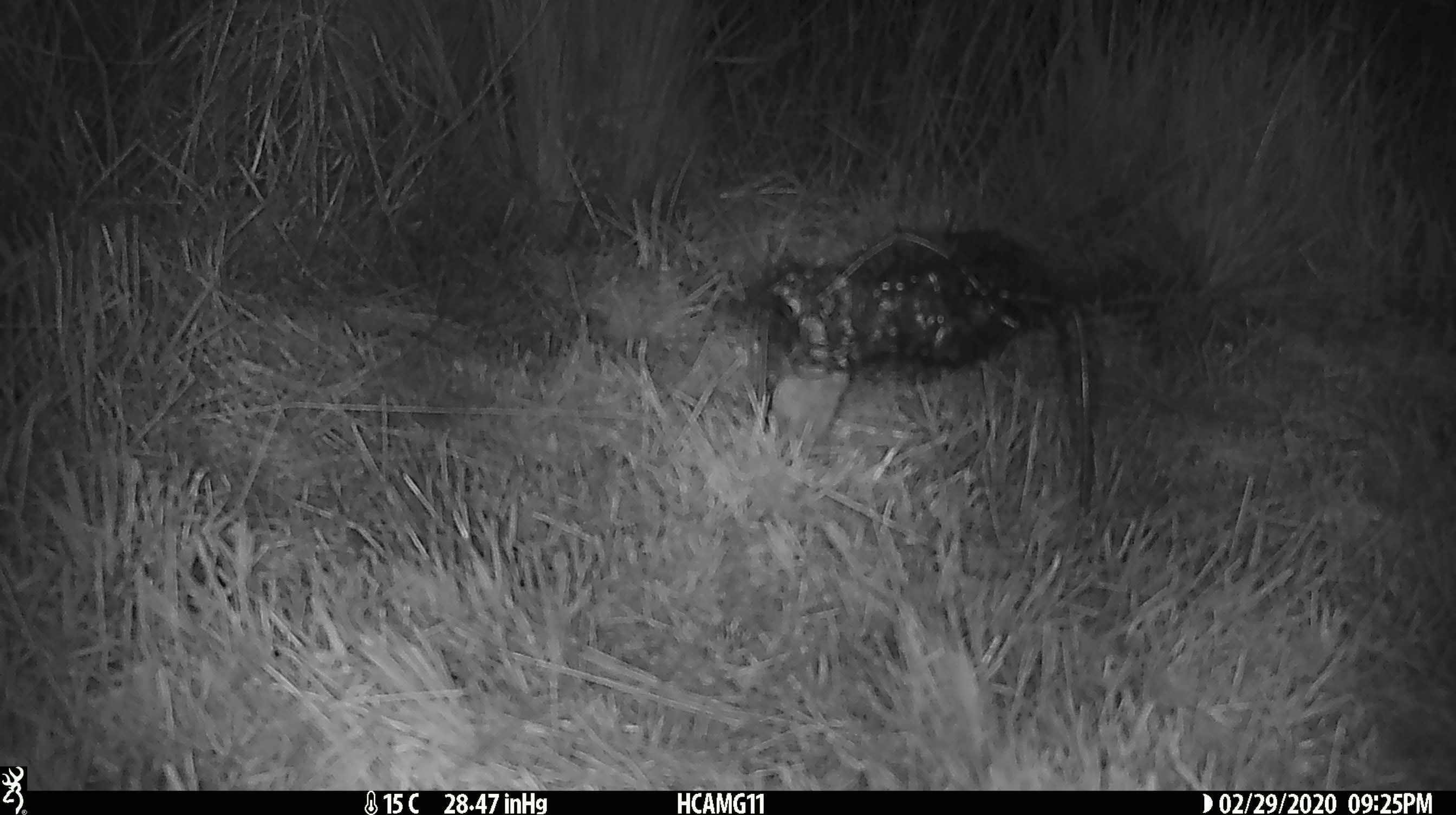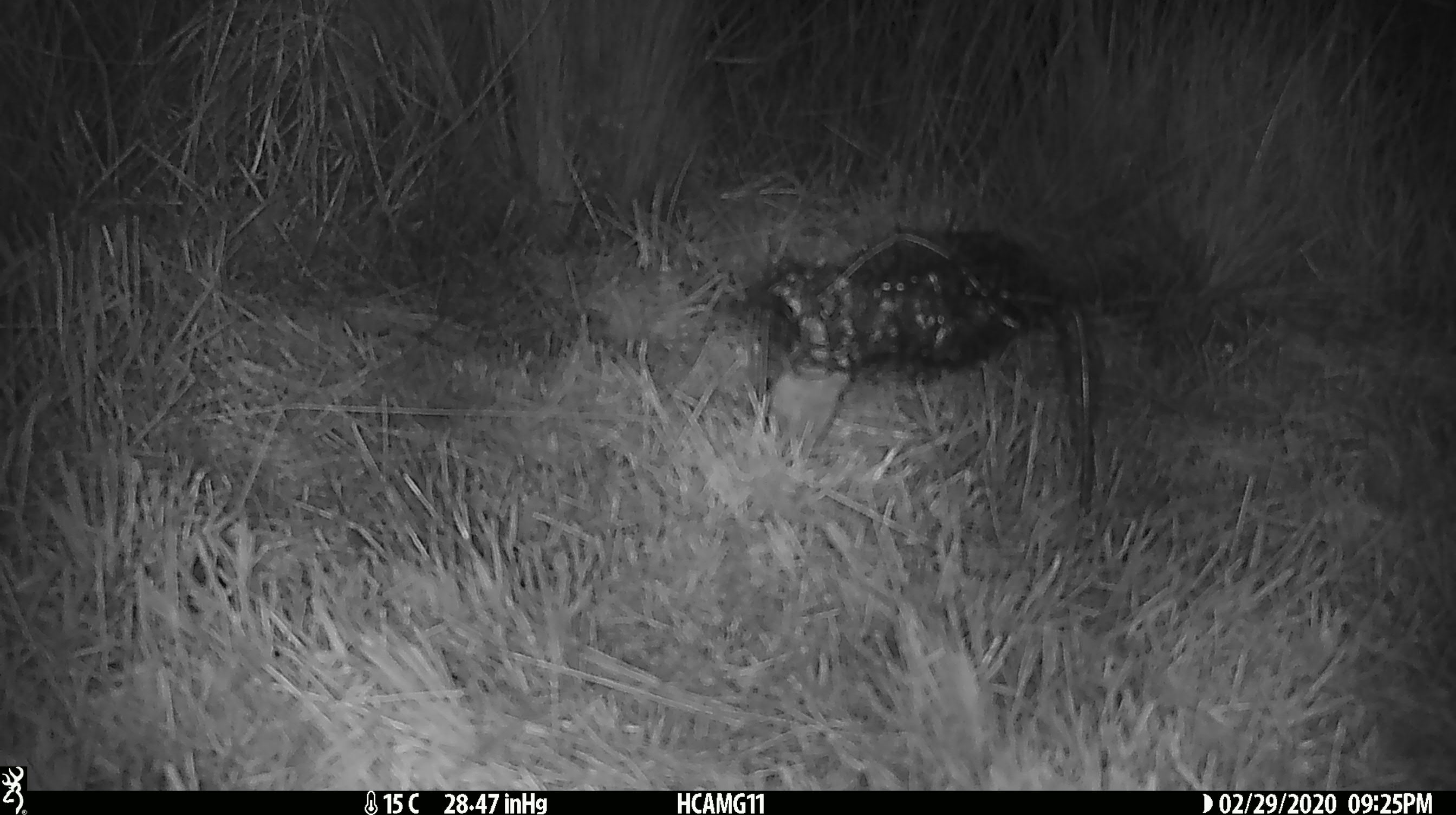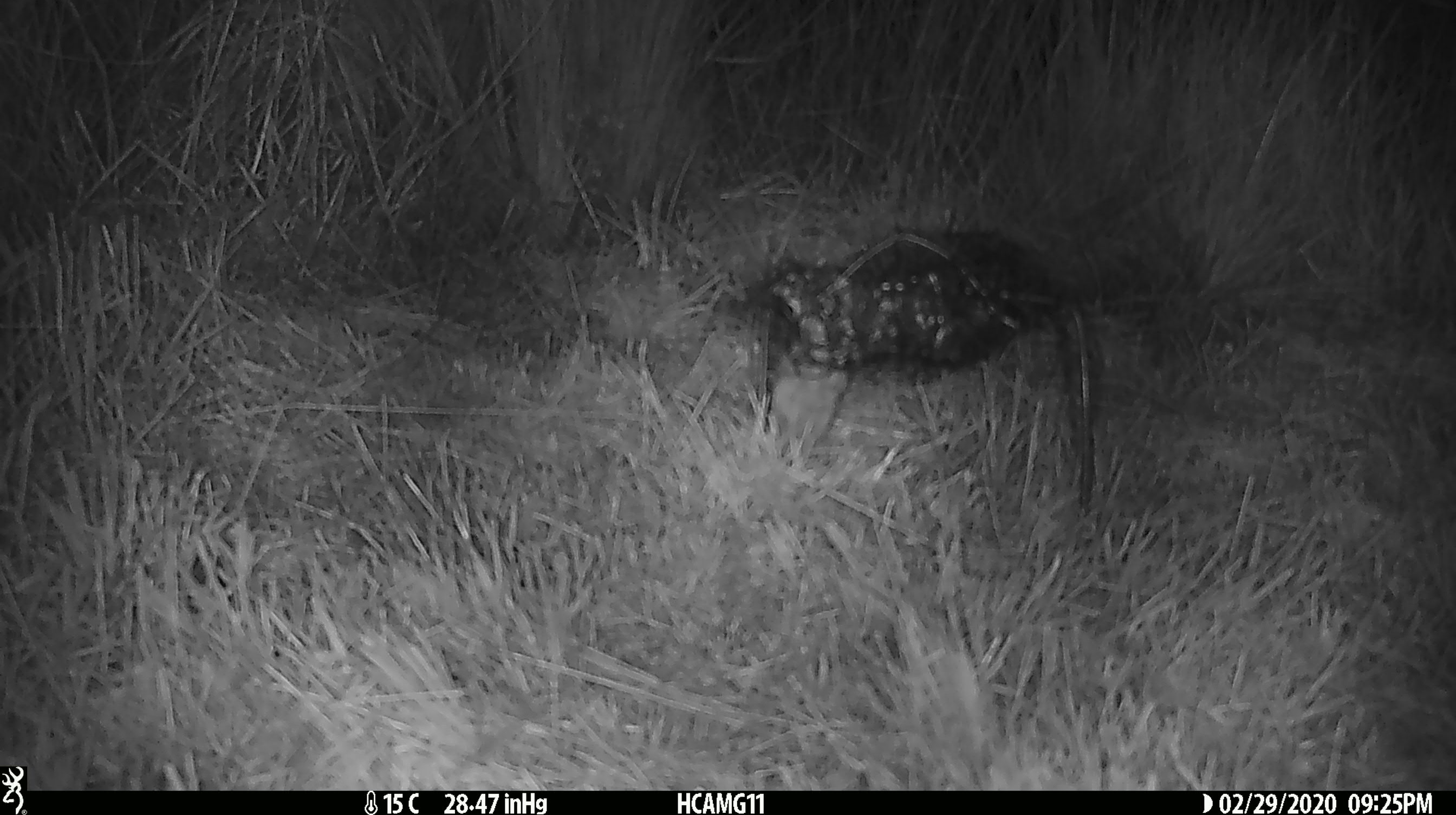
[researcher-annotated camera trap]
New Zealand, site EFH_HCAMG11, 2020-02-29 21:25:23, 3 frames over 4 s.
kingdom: Animalia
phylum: Chordata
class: Mammalia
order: Rodentia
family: Muridae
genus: Mus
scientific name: Mus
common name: mouse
Mouse (Mus).